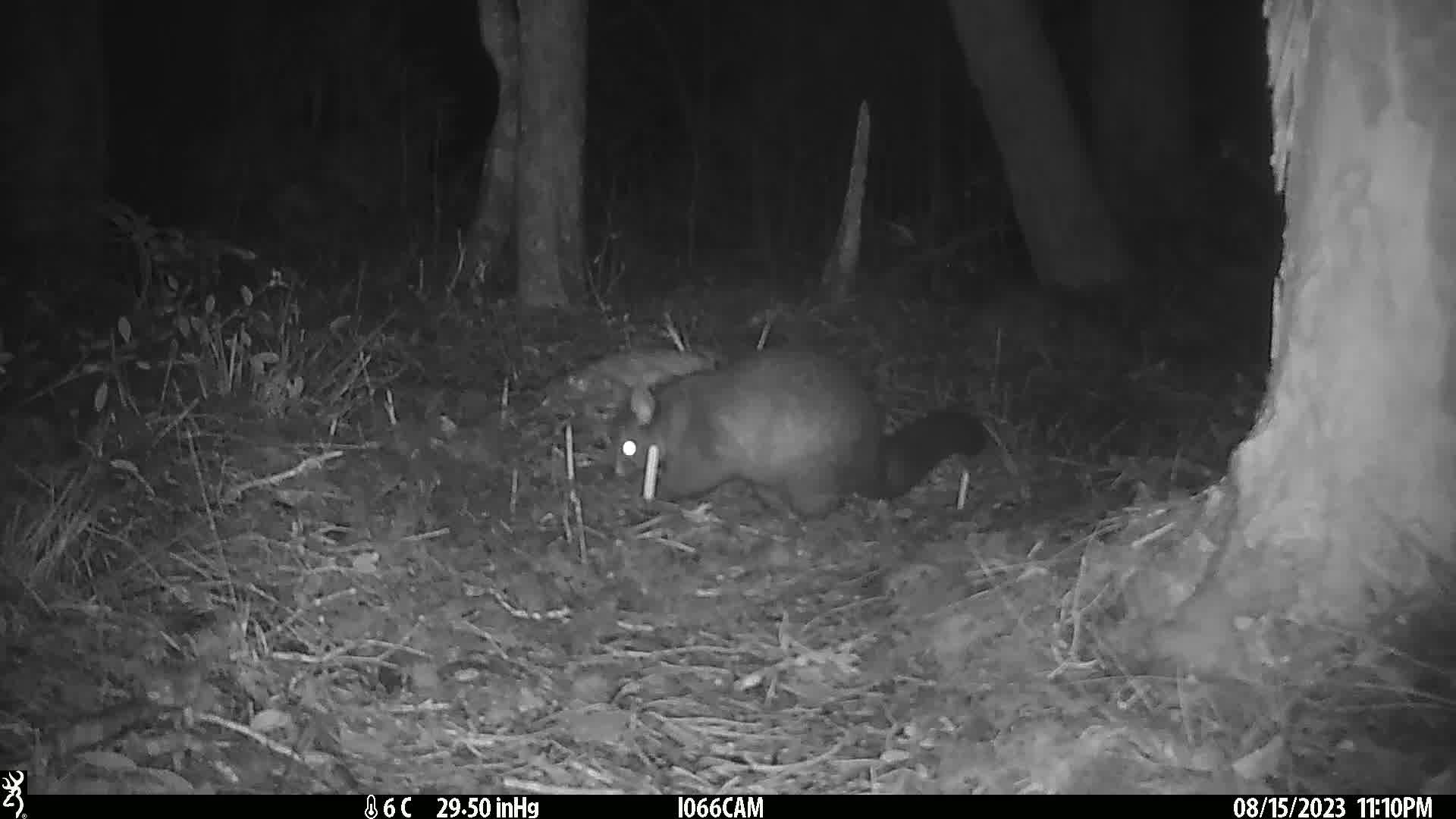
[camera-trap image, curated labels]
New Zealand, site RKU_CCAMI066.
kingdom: Animalia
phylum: Chordata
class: Mammalia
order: Diprotodontia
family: Phalangeridae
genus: Trichosurus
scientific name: Trichosurus vulpecula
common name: common brushtail possum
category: possum